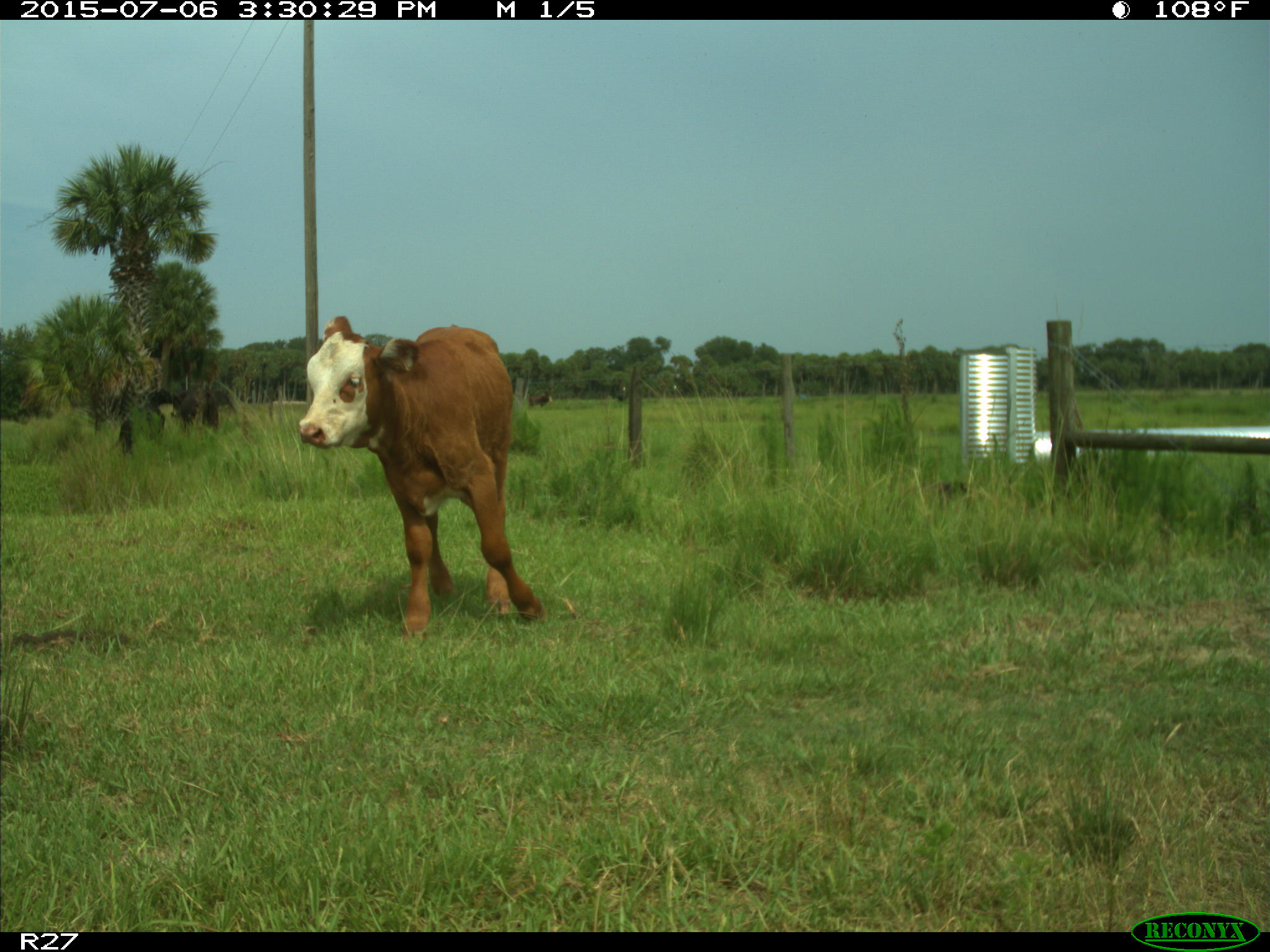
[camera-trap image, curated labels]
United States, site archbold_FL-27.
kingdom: Animalia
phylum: Chordata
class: Mammalia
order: Artiodactyla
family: Bovidae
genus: Bos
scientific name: Bos taurus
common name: domestic cow